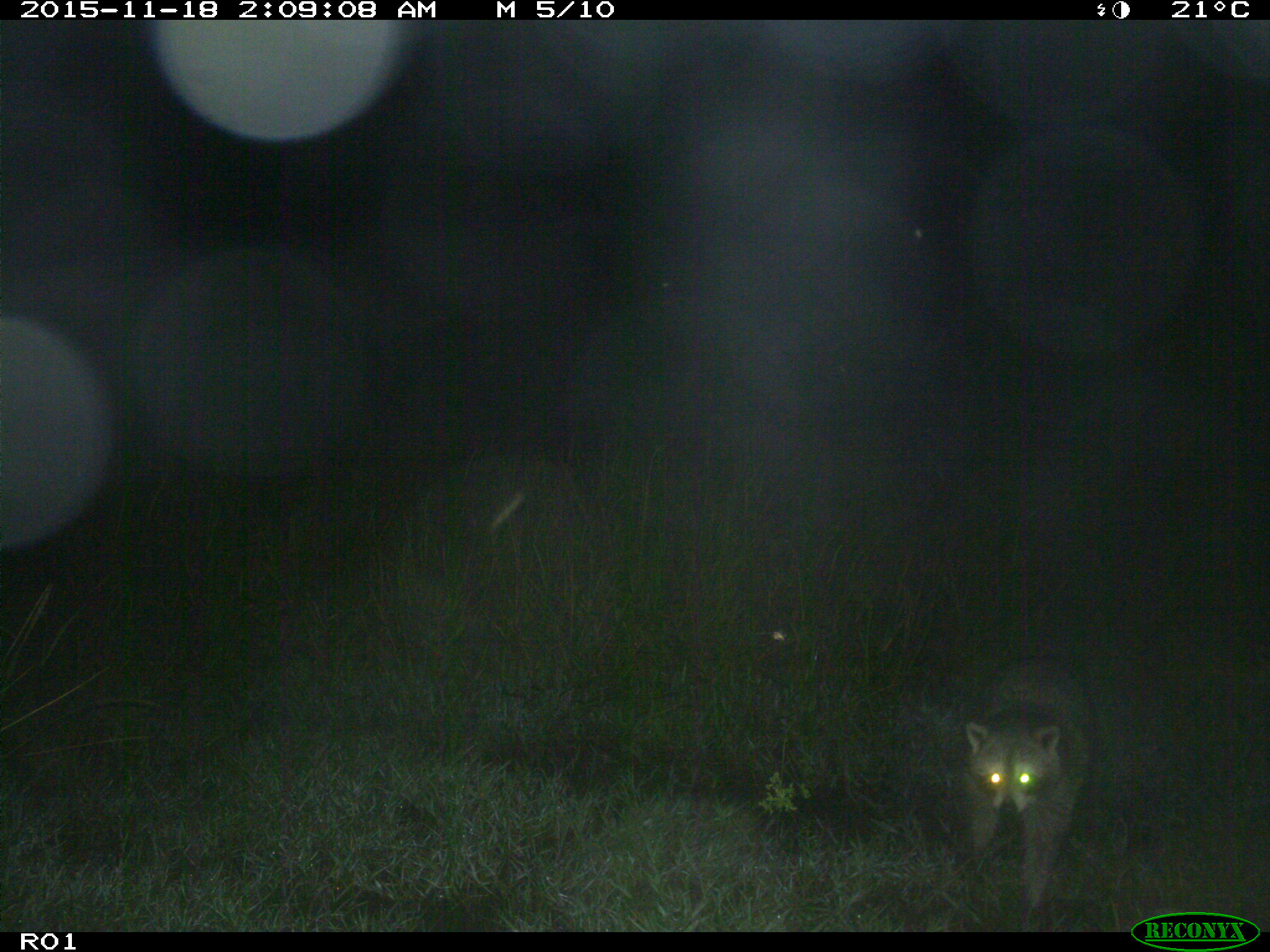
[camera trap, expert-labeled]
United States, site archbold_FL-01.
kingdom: Animalia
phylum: Chordata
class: Mammalia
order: Carnivora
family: Procyonidae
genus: Procyon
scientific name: Procyon lotor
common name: common raccoon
Procyon lotor (common raccoon).